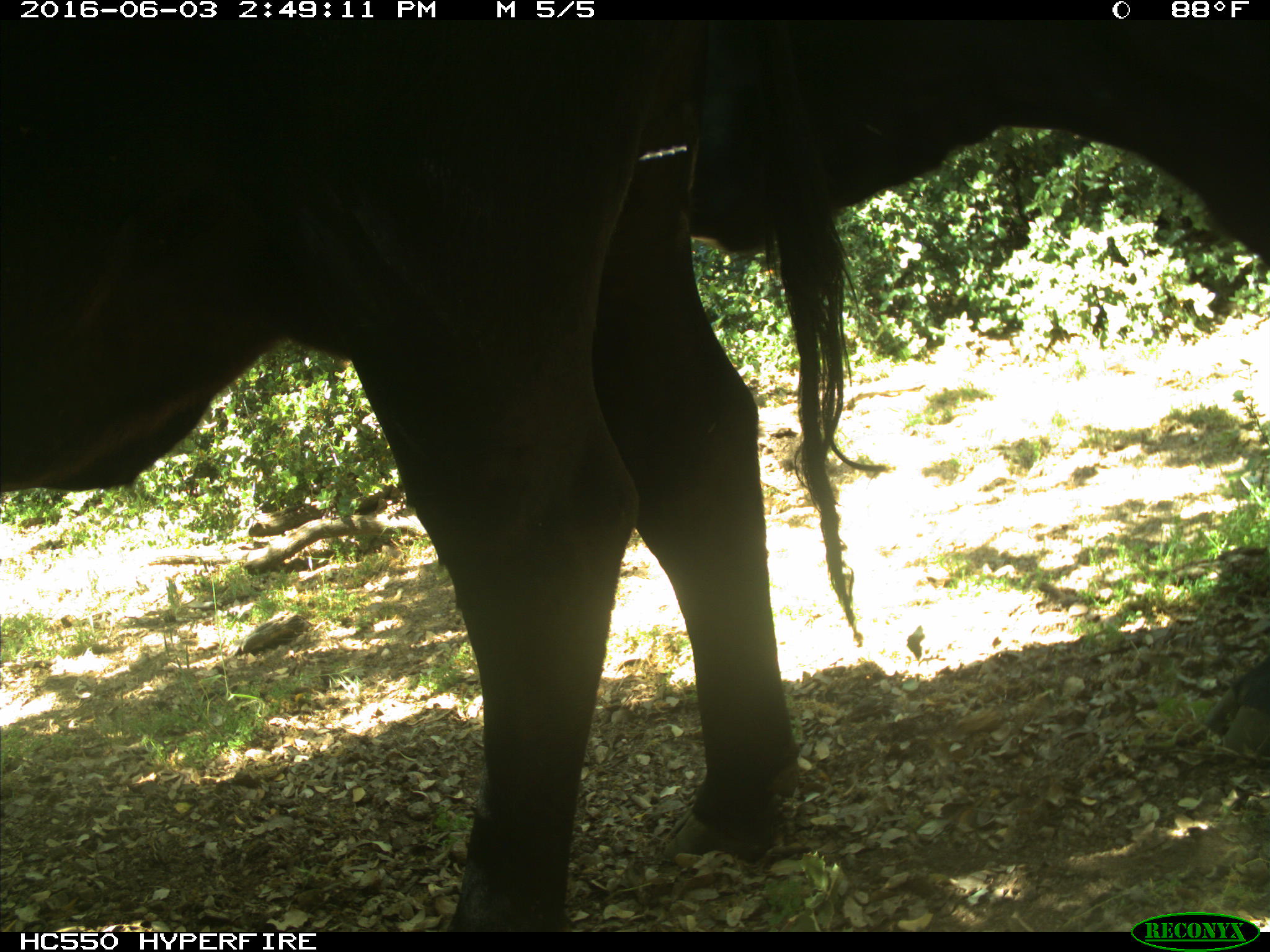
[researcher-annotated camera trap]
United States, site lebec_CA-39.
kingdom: Animalia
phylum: Chordata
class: Mammalia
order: Artiodactyla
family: Bovidae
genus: Bos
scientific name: Bos taurus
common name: domestic cow